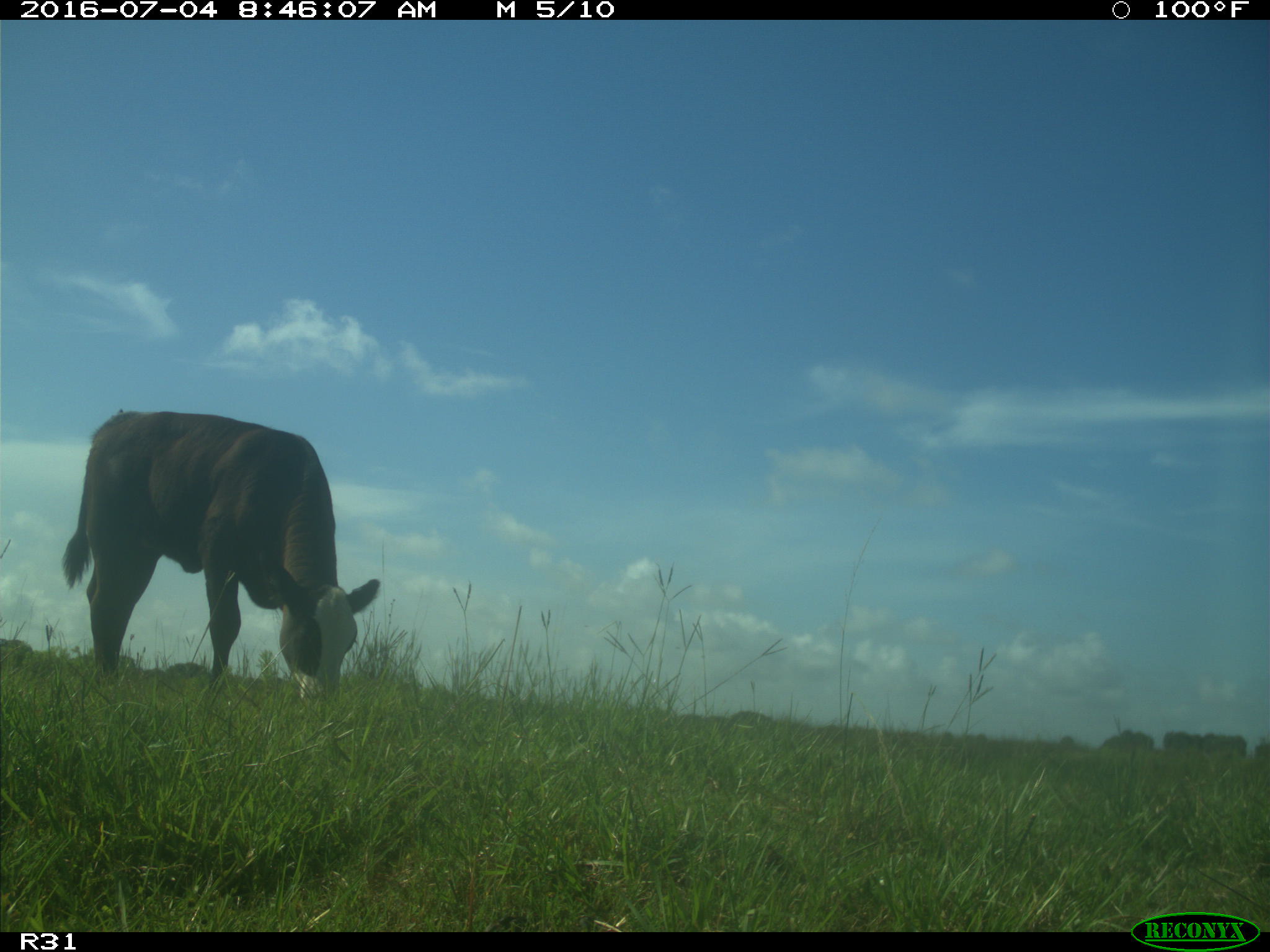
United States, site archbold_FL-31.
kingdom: Animalia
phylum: Chordata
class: Mammalia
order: Artiodactyla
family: Bovidae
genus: Bos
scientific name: Bos taurus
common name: domestic cow